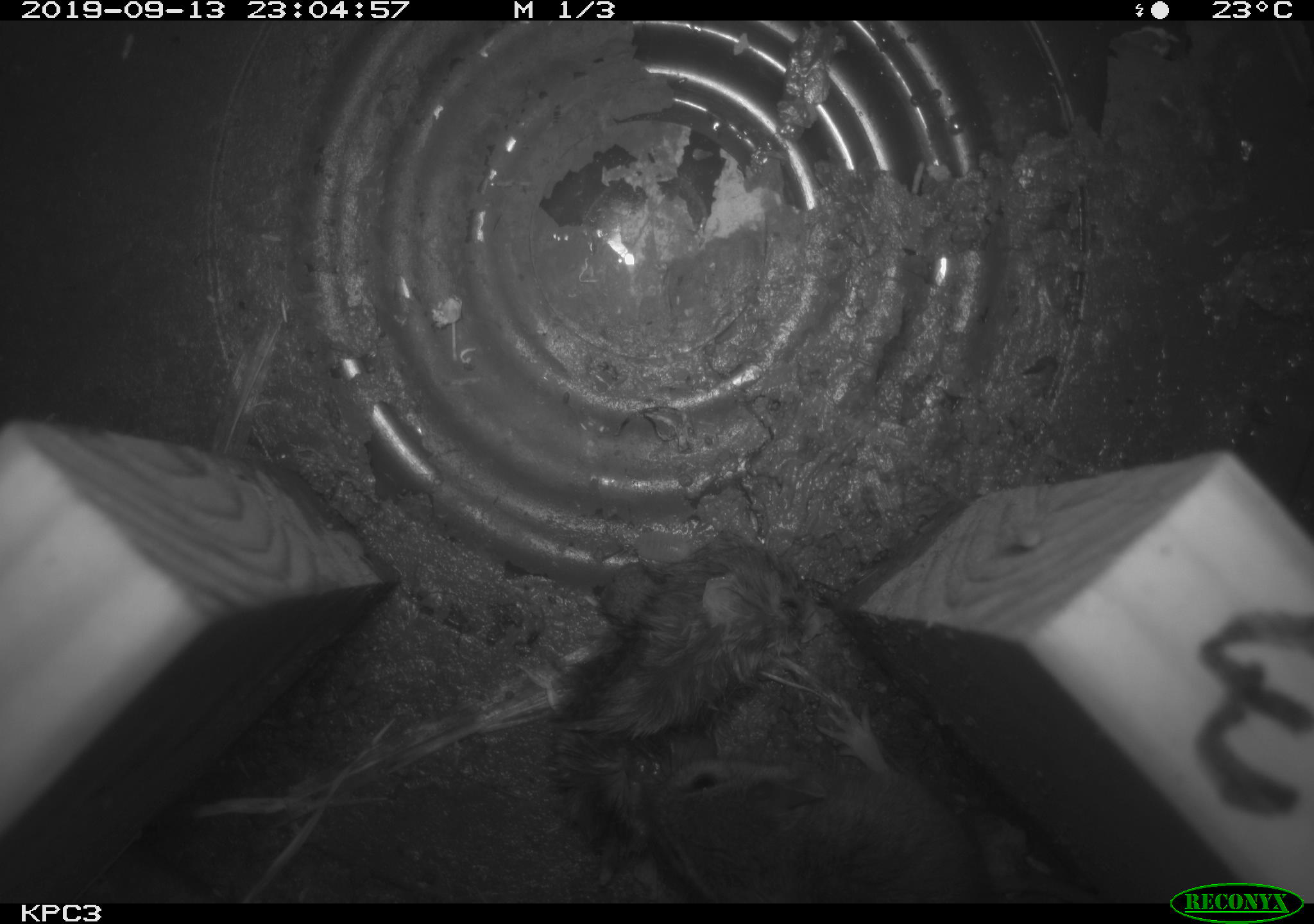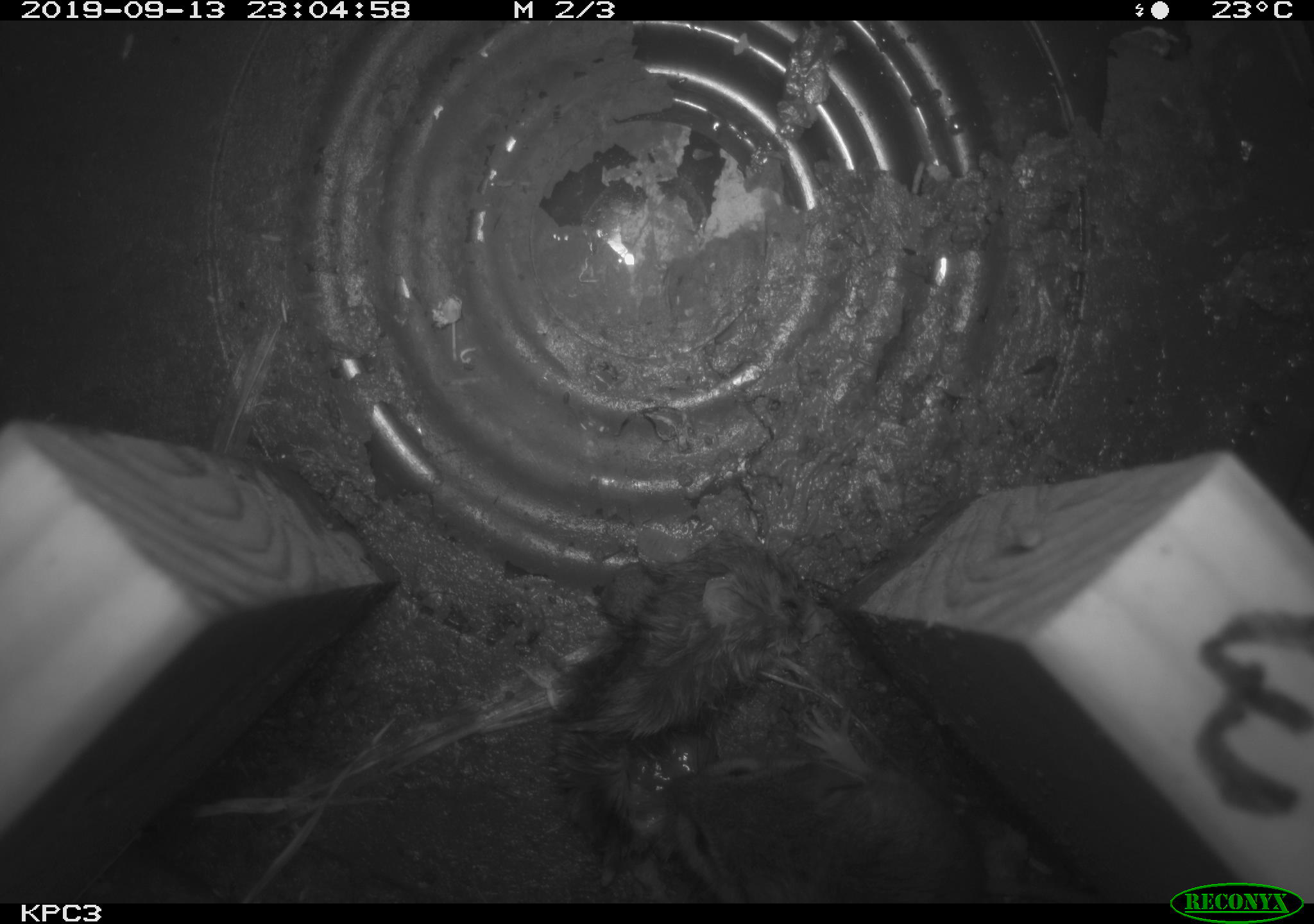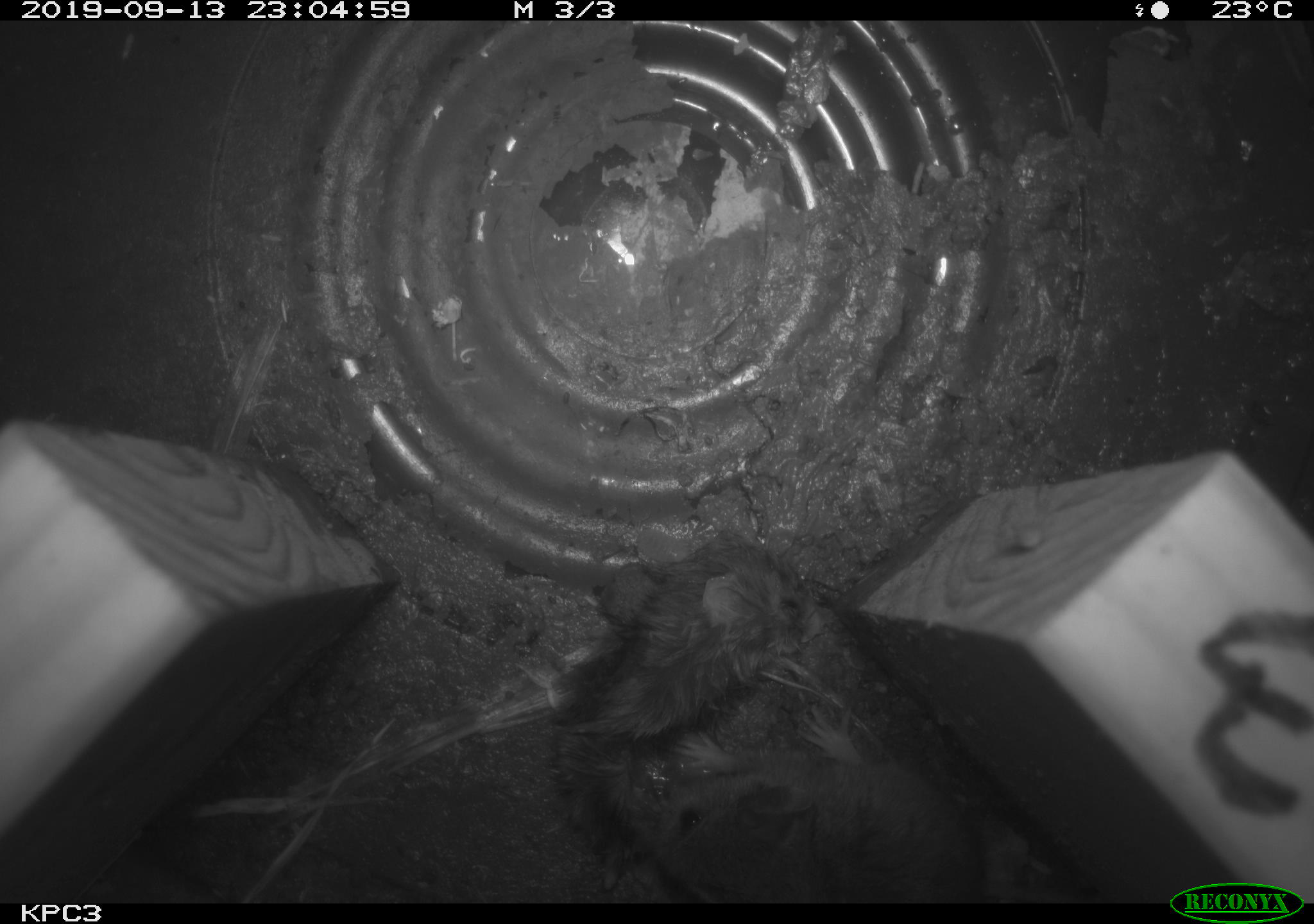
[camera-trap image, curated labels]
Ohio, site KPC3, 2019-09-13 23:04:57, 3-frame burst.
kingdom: Animalia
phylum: Chordata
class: Mammalia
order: Rodentia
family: Cricetidae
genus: Peromyscus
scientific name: Peromyscus leucopus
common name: white-footed mouse